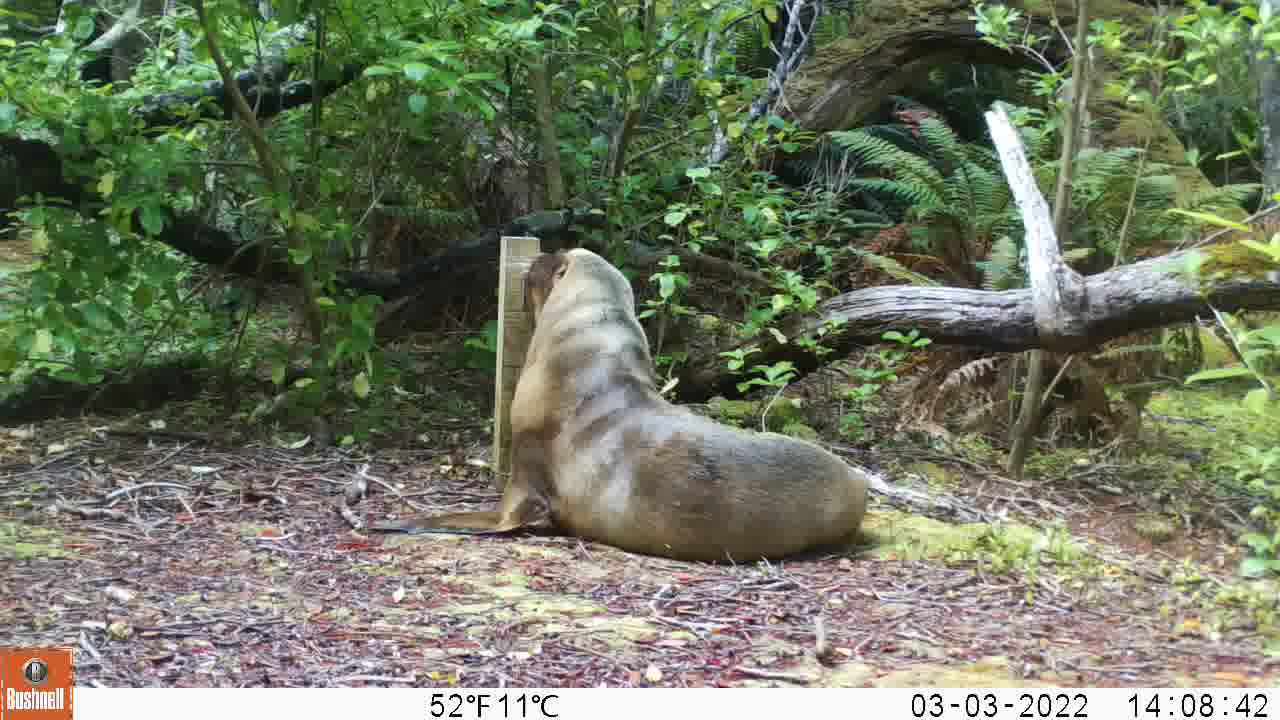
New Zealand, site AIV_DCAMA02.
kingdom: Animalia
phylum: Chordata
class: Mammalia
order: Carnivora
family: Otariidae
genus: Phocarctos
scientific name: Phocarctos hookeri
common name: new zealand sea lion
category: sealion